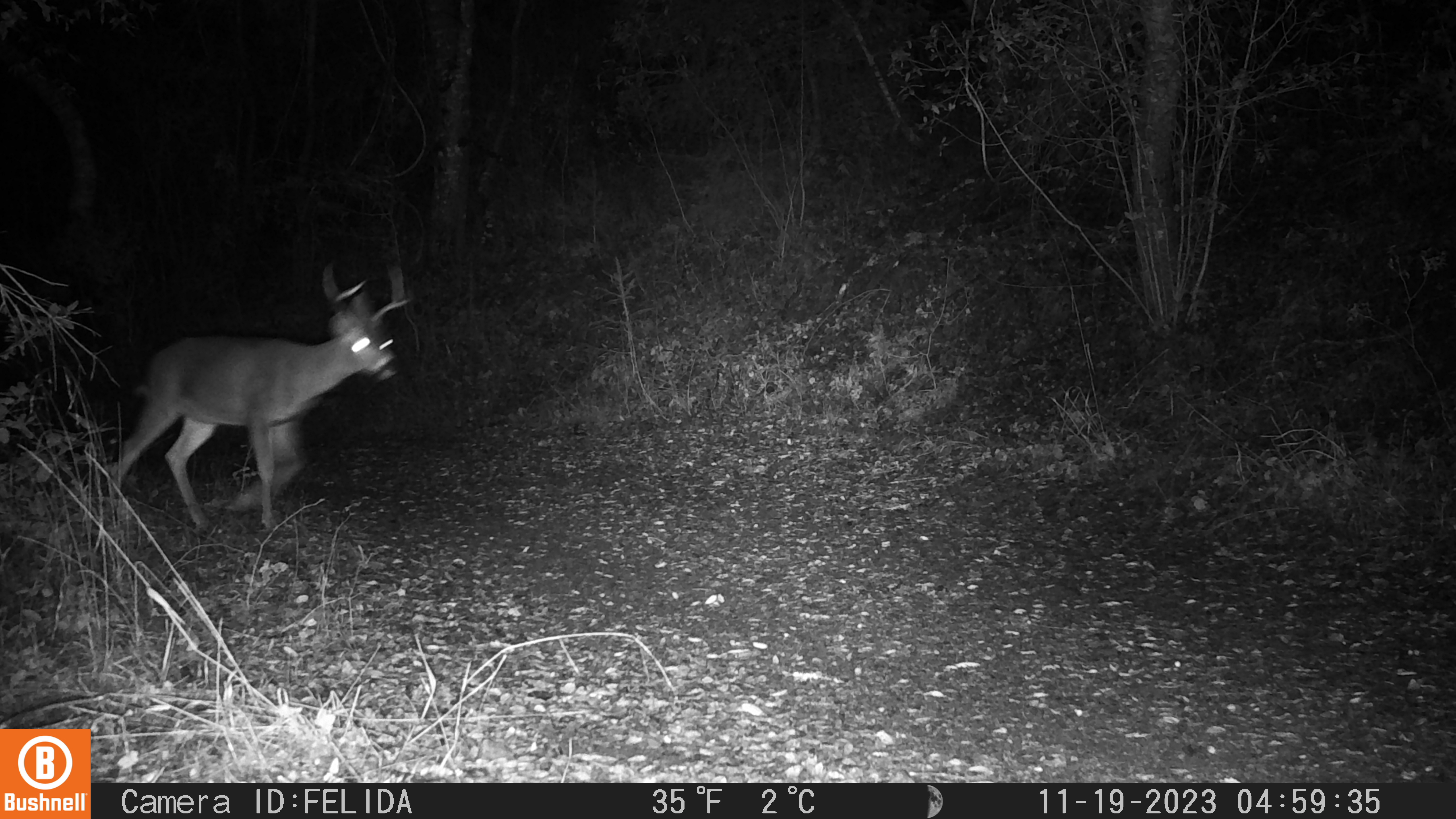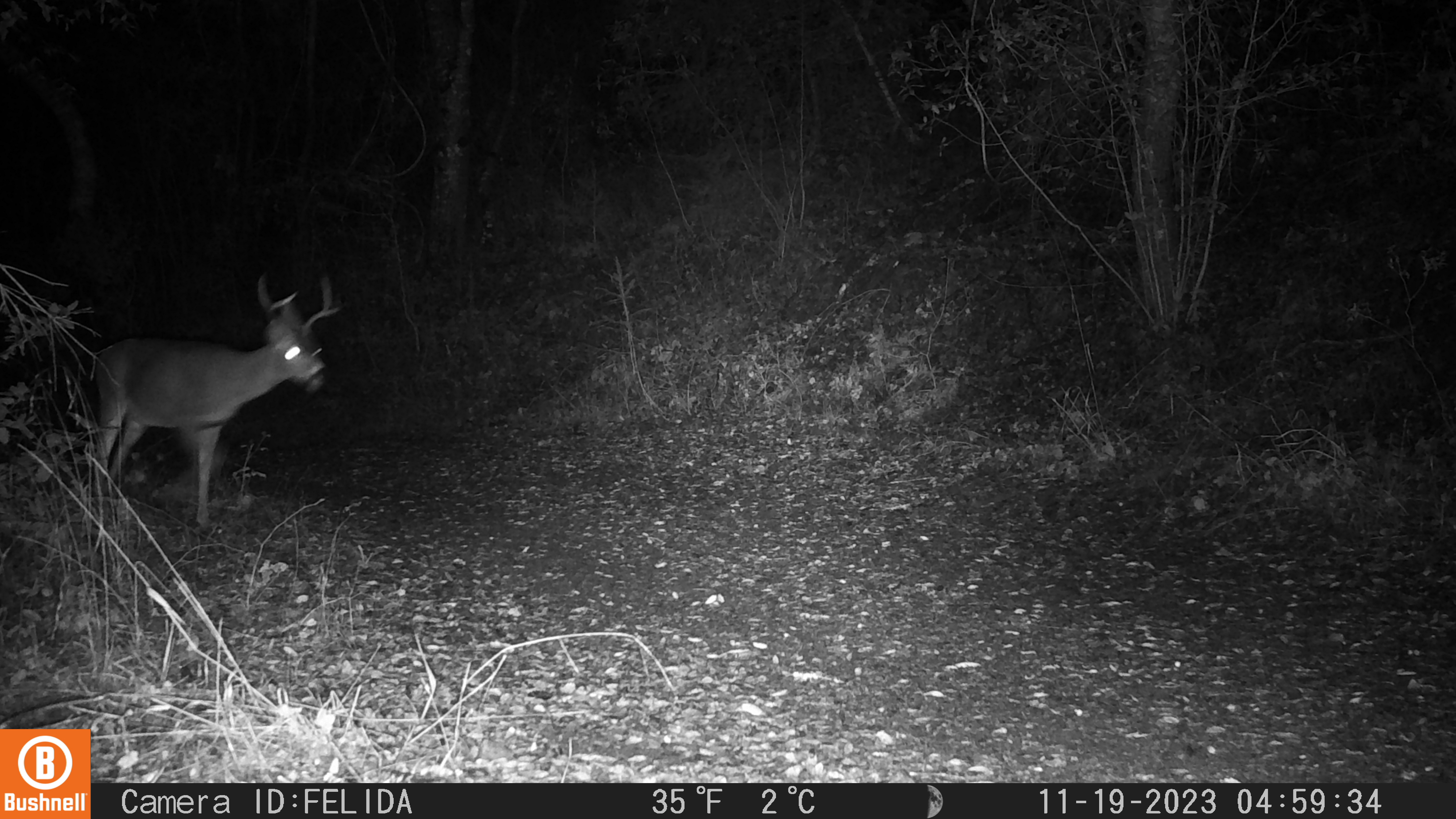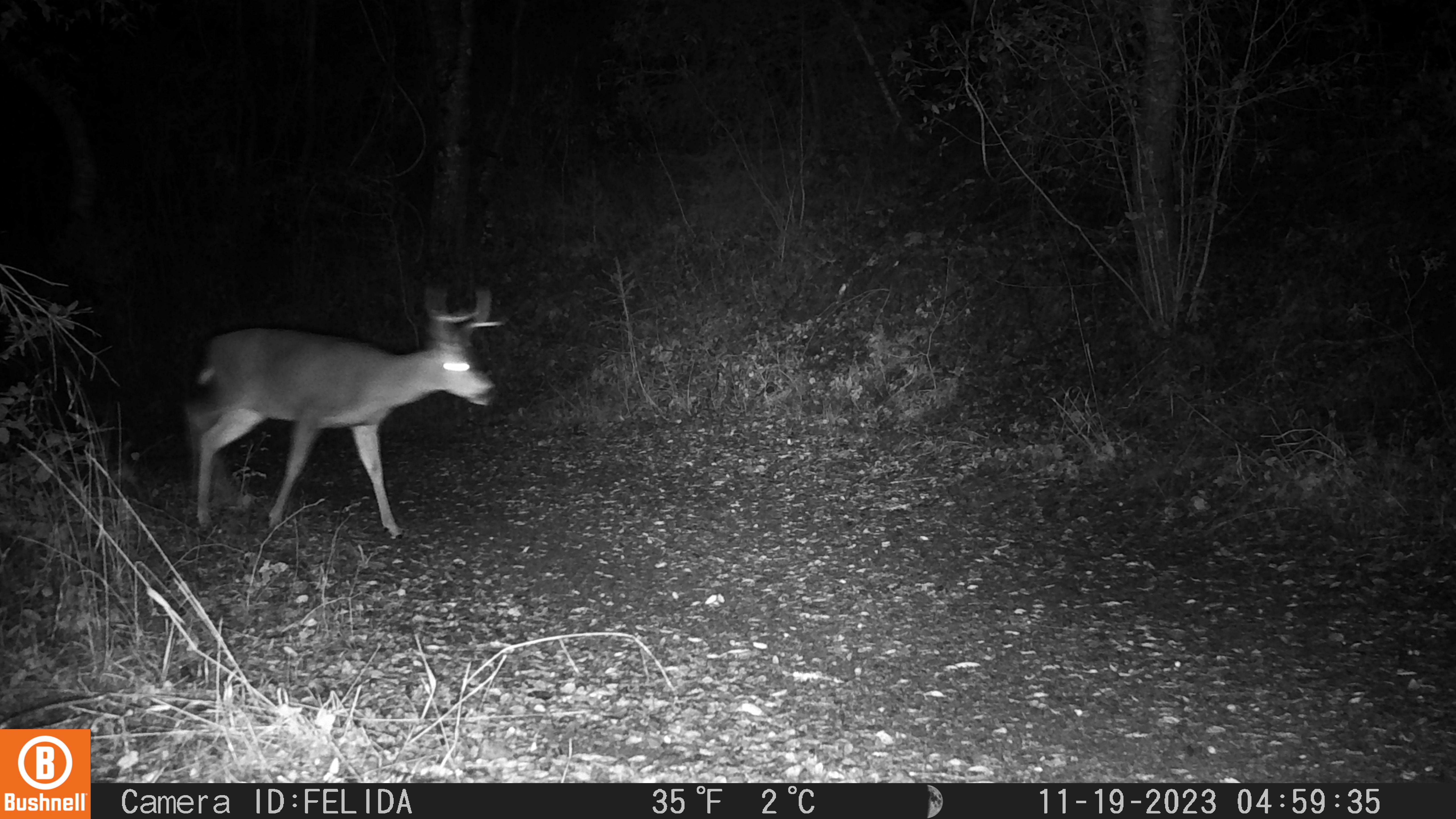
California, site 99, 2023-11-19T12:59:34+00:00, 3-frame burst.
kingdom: Animalia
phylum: Chordata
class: Mammalia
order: Artiodactyla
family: Cervidae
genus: Odocoileus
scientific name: Odocoileus hemionus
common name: mule deer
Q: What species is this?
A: Mule deer (Odocoileus hemionus).